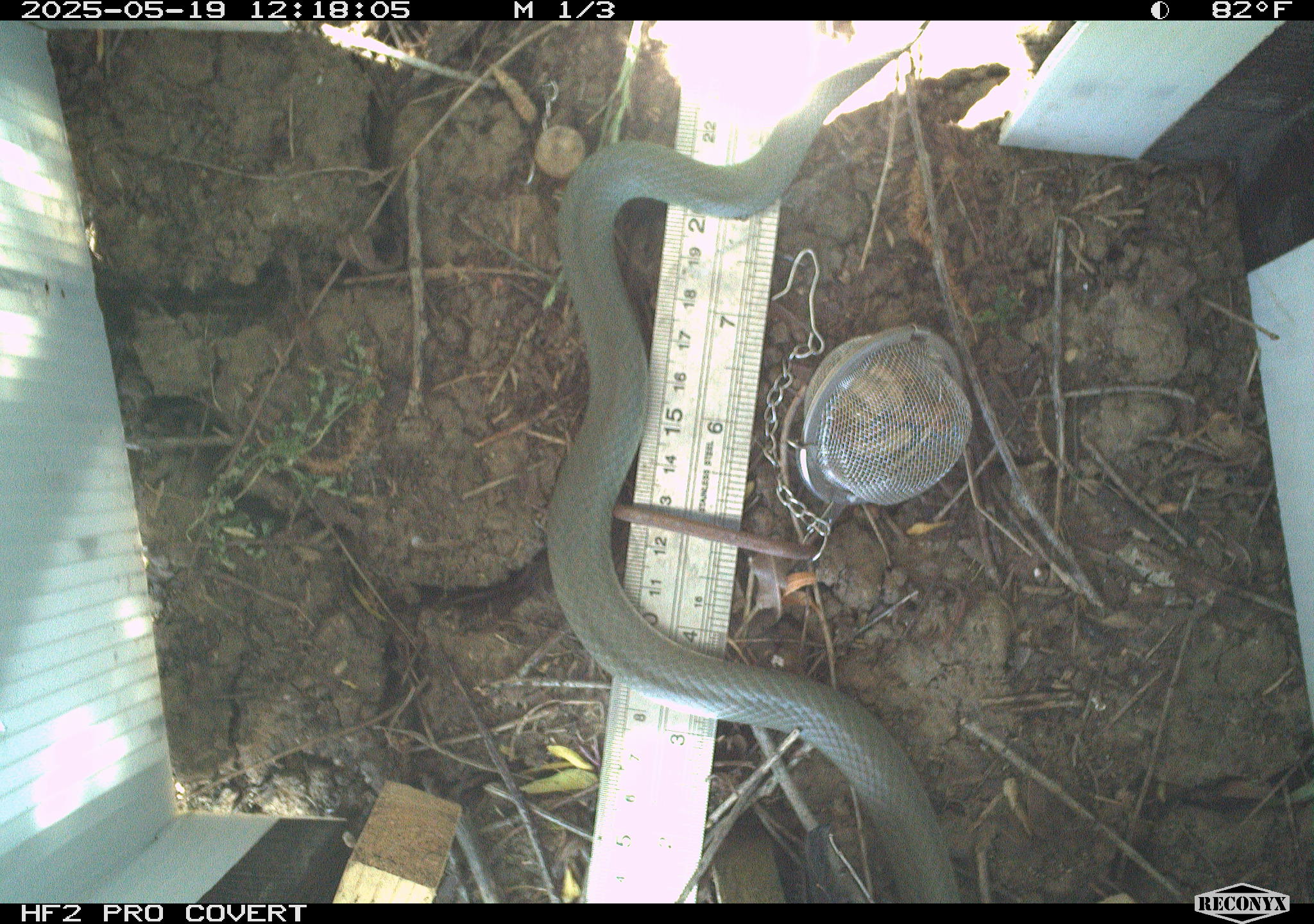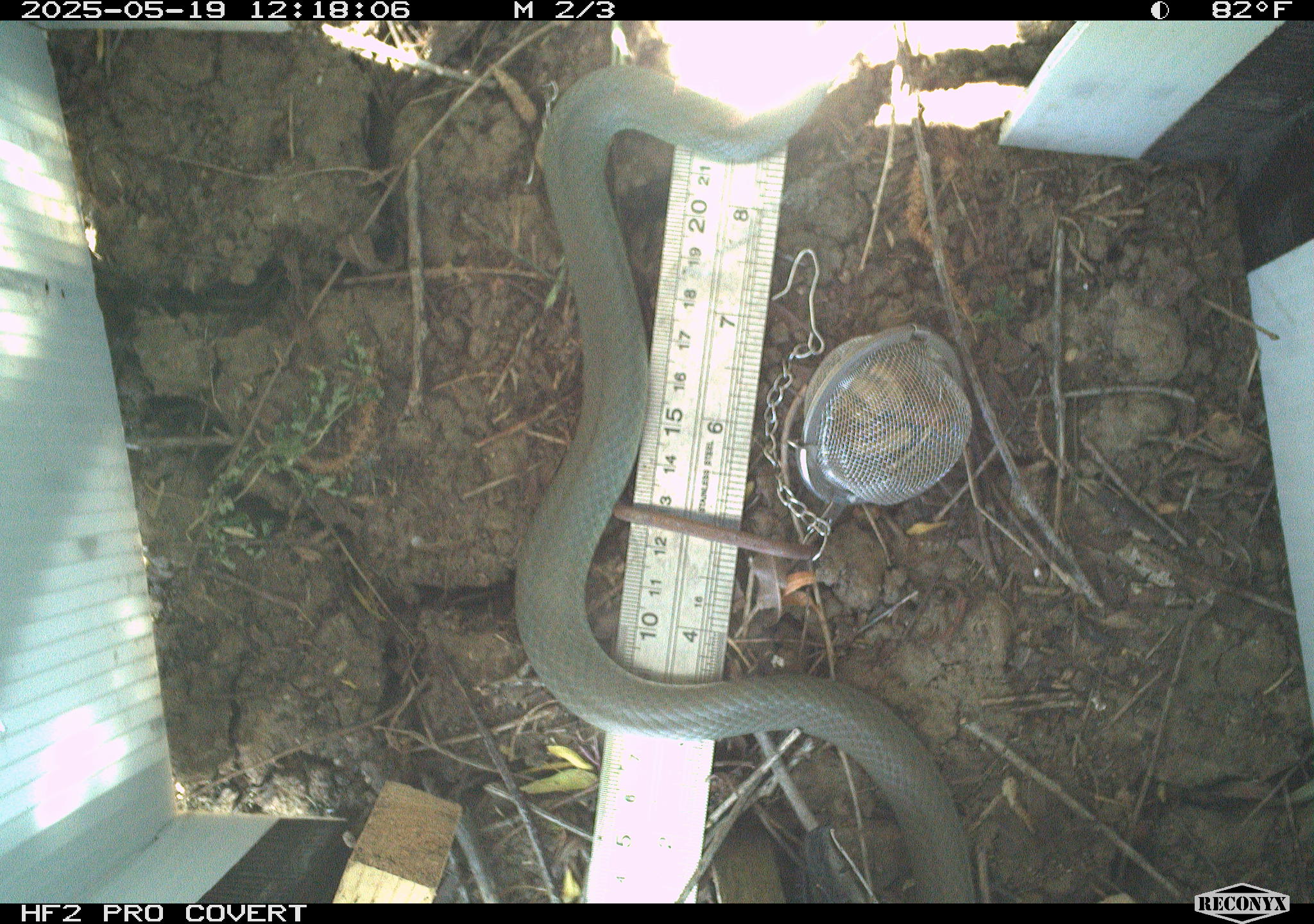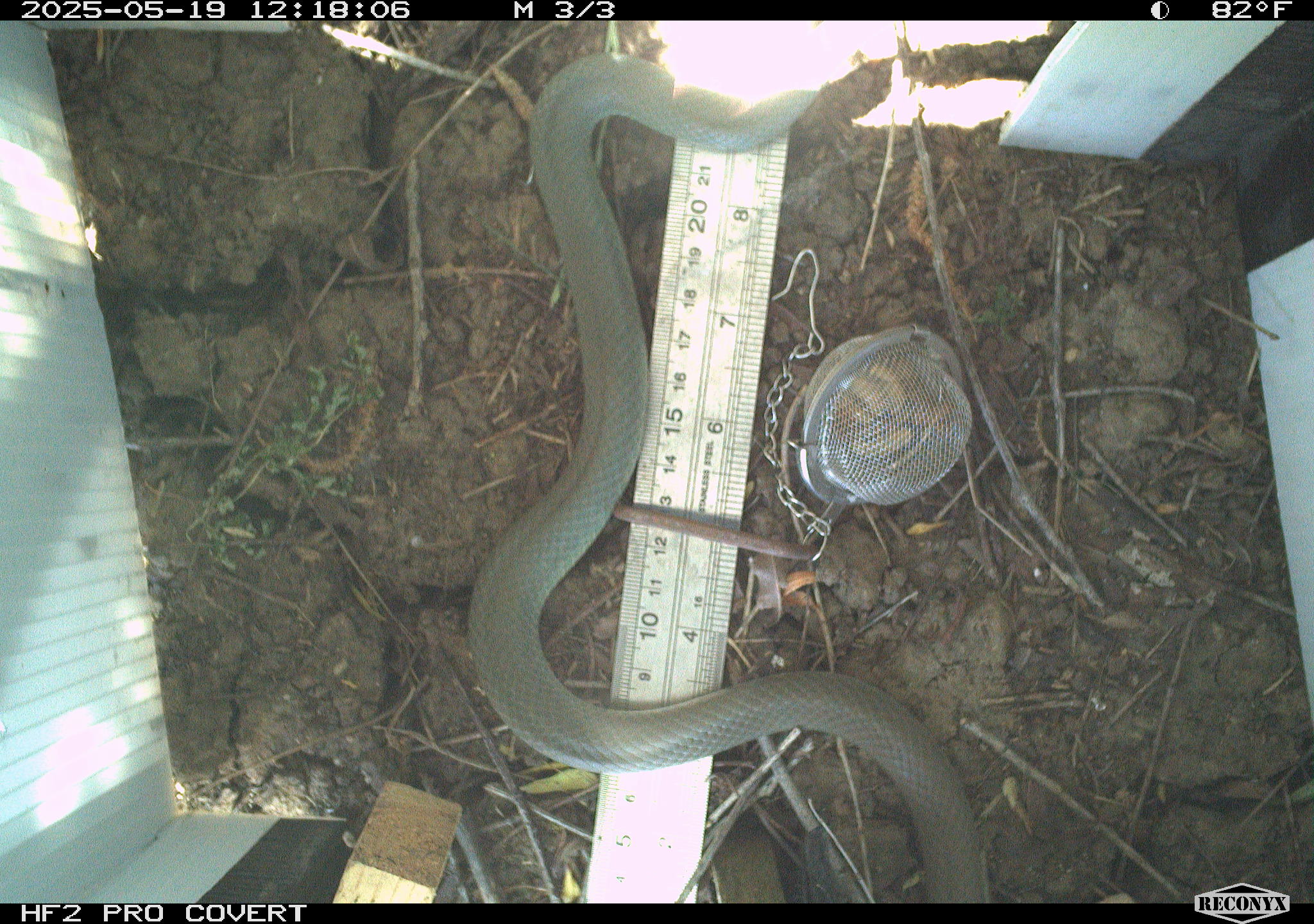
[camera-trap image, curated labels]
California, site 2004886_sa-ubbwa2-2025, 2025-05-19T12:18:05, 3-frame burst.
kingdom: Animalia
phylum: Chordata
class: Reptilia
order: Squamata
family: Colubridae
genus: Coluber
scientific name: Coluber constrictor mormon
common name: western yellow-bellied racer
Western yellow-bellied racer (Coluber constrictor mormon).